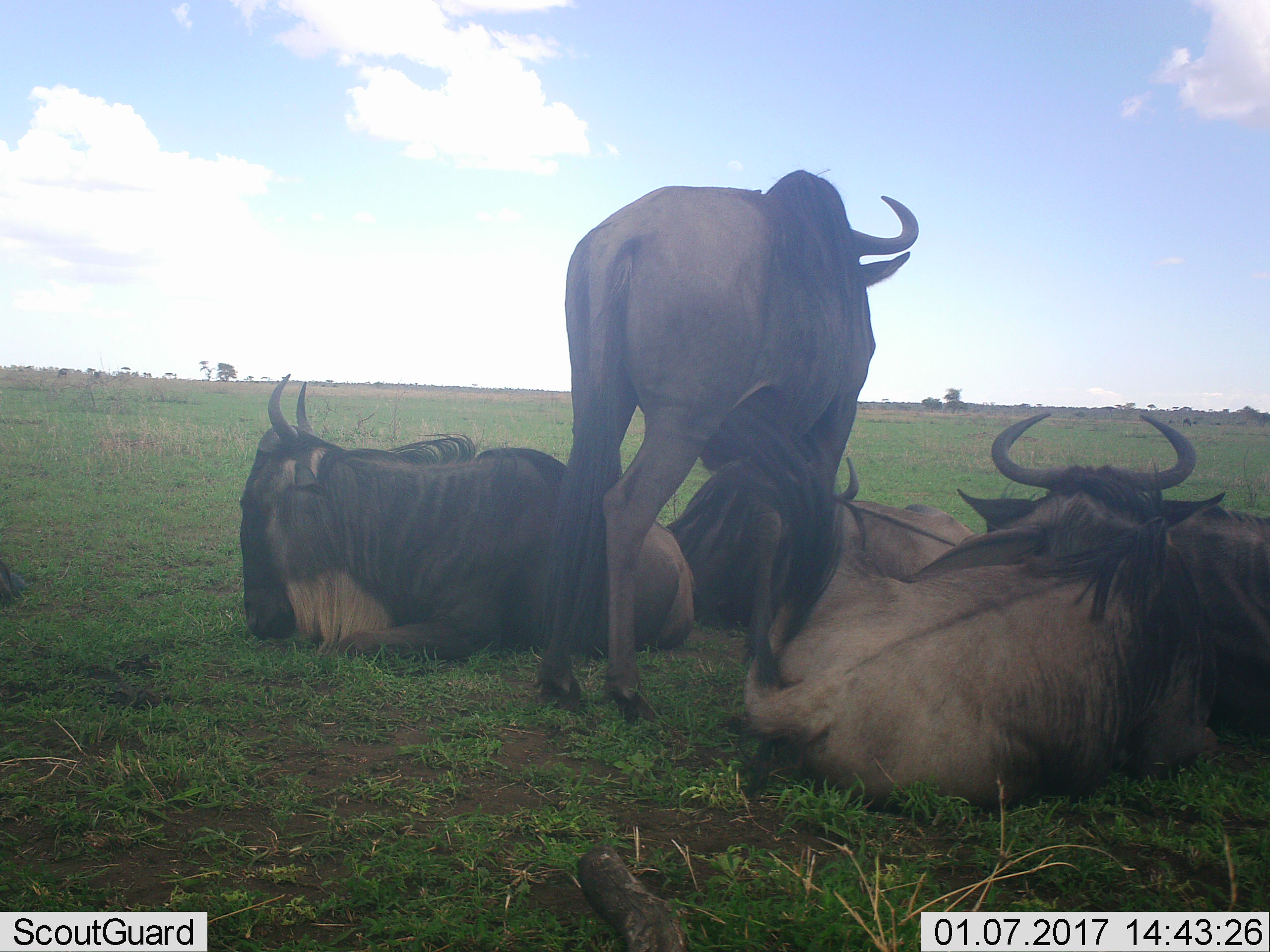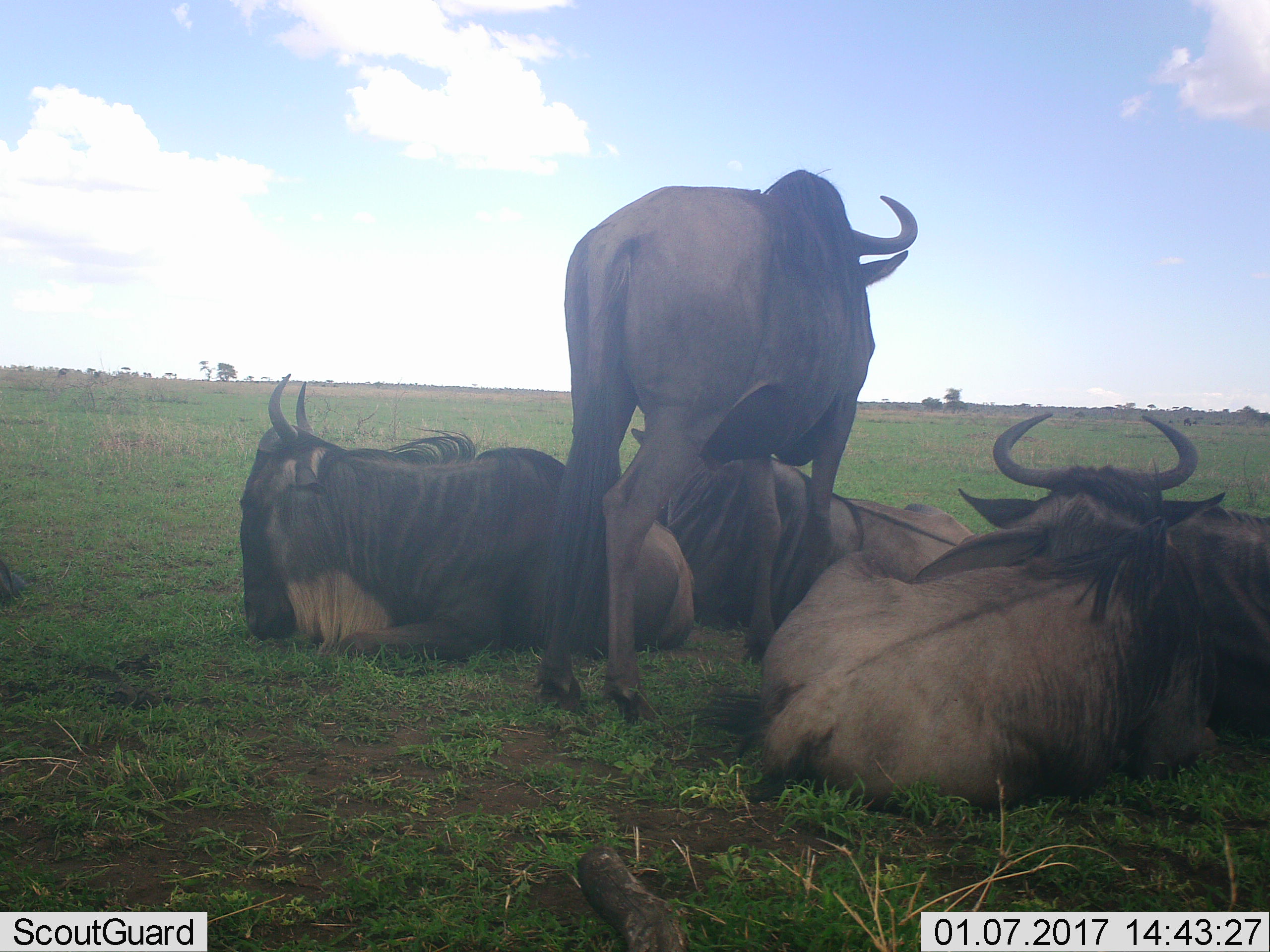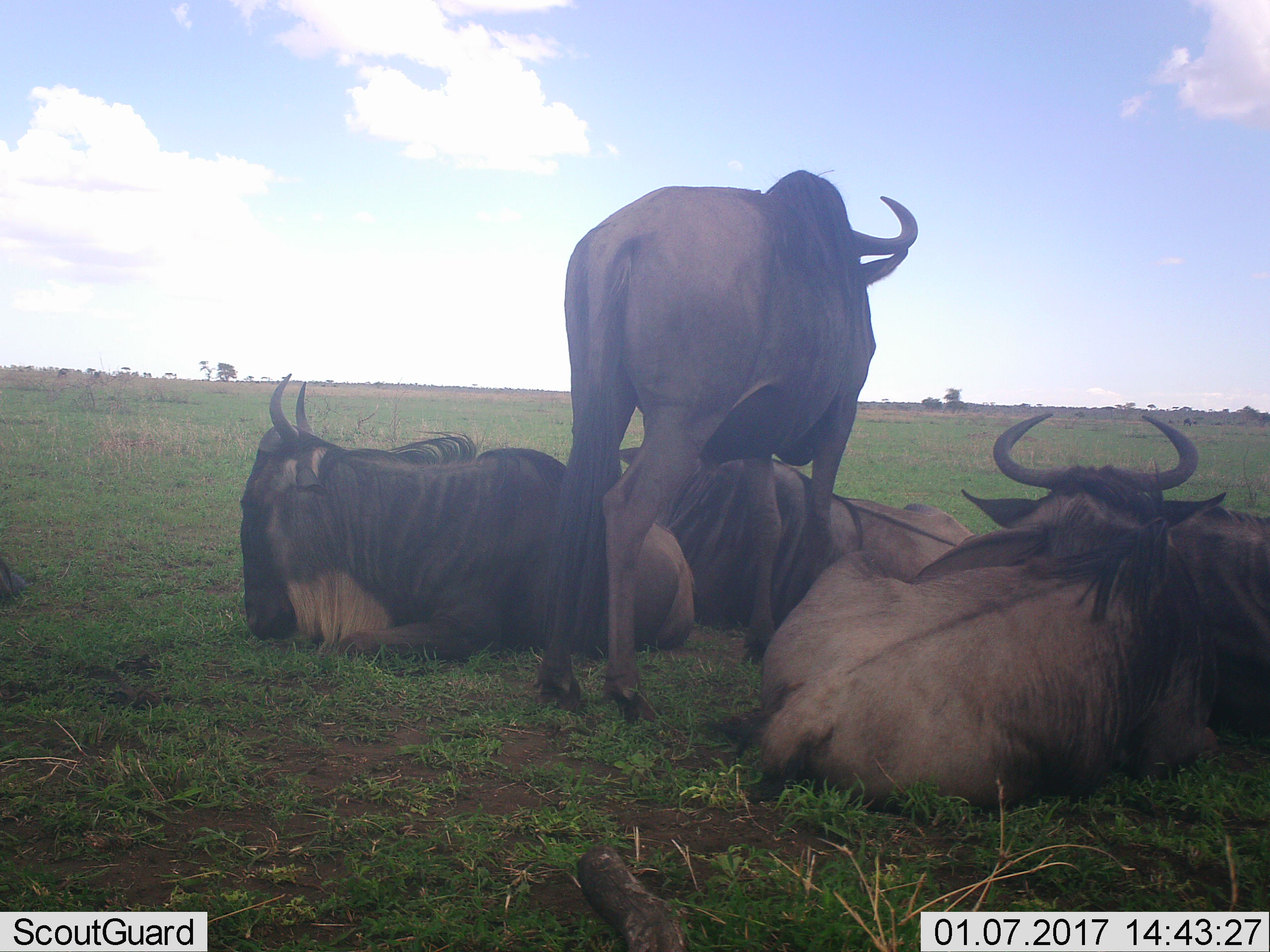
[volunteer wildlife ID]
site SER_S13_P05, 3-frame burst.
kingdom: Animalia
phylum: Chordata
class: Mammalia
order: Artiodactyla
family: Bovidae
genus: Connochaetes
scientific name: Connochaetes taurinus taurinus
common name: blue wildebeest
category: wildebeestblue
Wildebeestblue (blue wildebeest) (Connochaetes taurinus taurinus), count 5. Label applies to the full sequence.